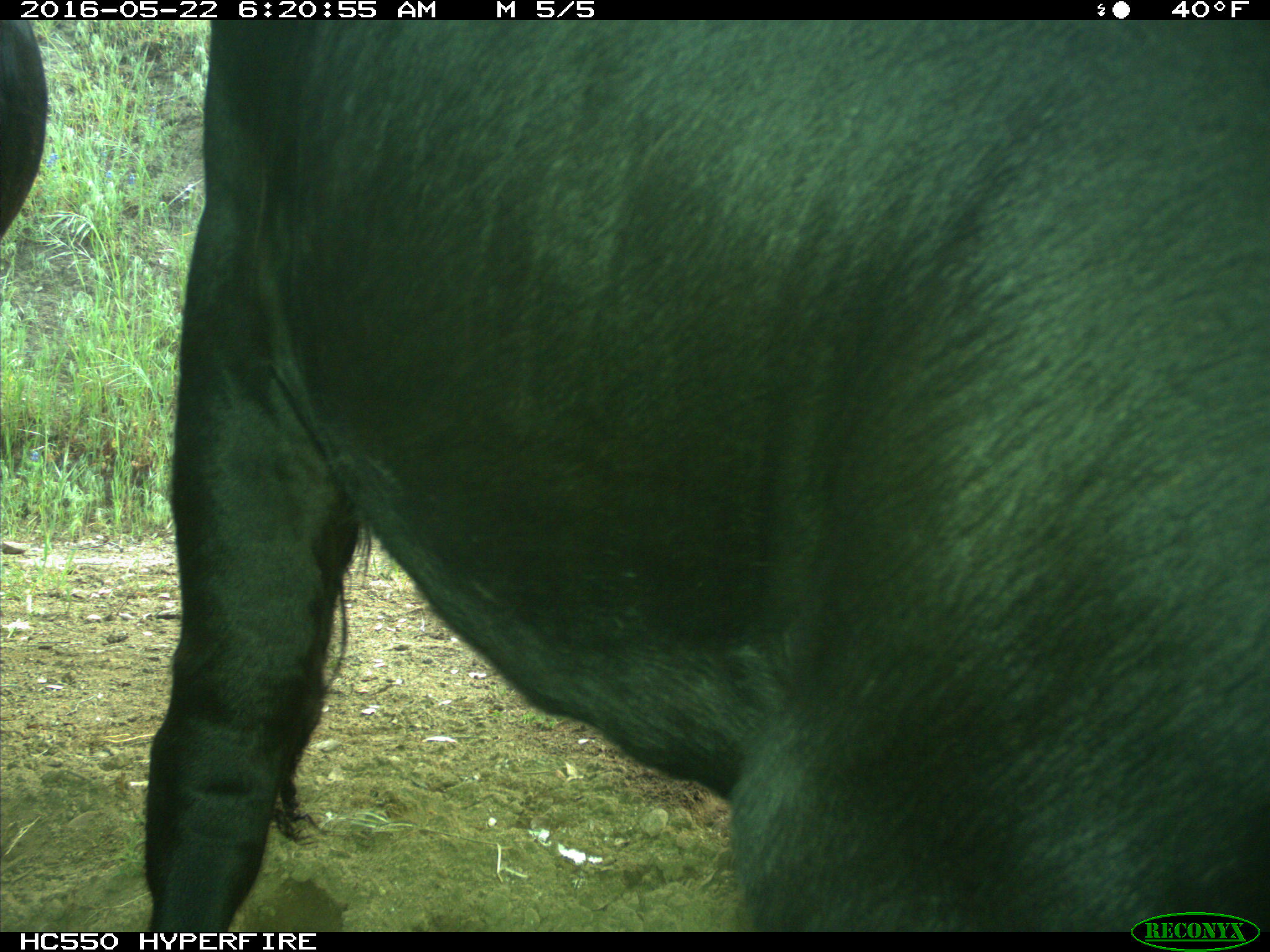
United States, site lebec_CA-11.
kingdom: Animalia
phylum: Chordata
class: Mammalia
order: Artiodactyla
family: Bovidae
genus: Bos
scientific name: Bos taurus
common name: domestic cow